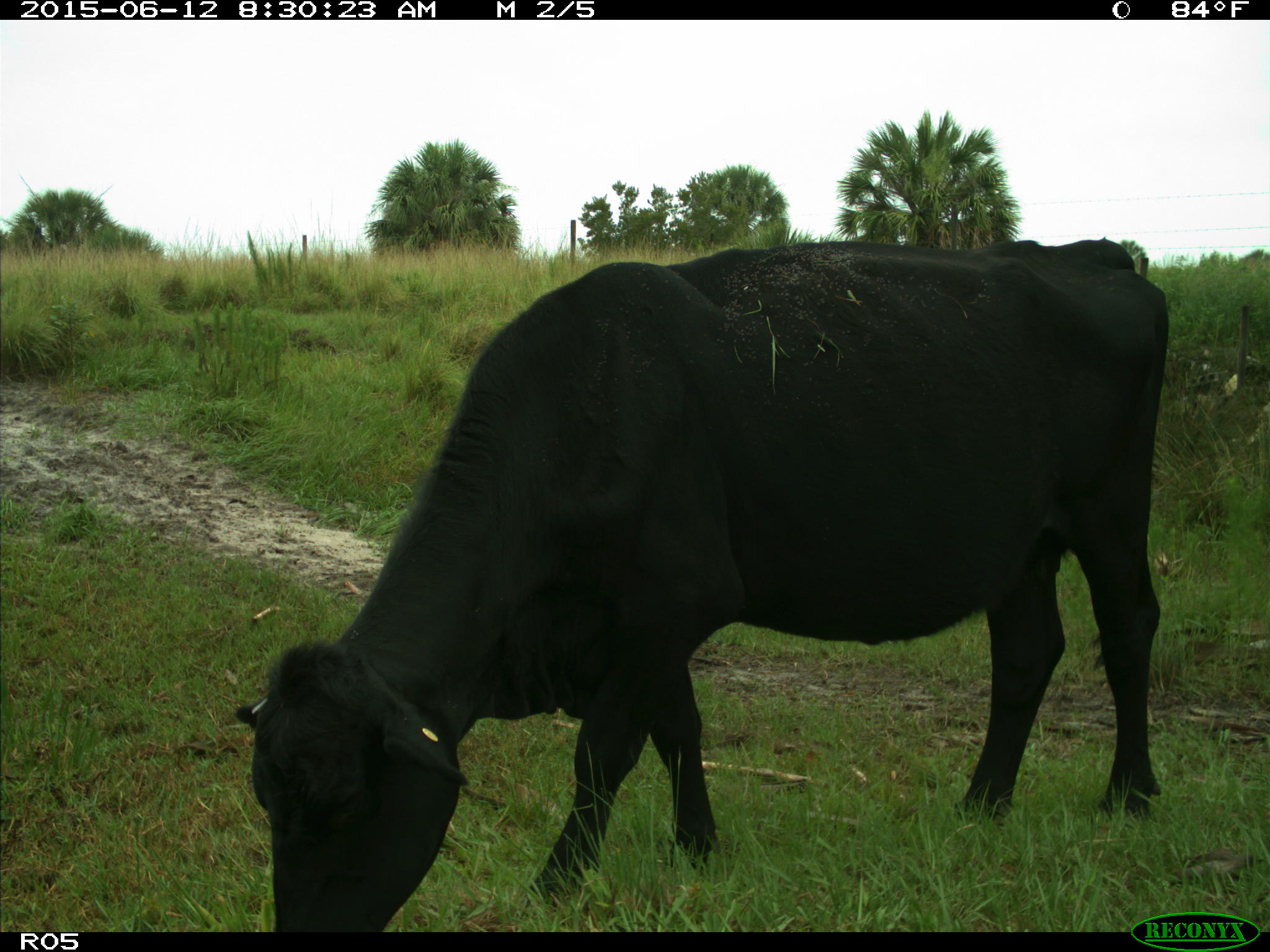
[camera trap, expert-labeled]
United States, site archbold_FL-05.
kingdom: Animalia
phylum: Chordata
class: Mammalia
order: Artiodactyla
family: Bovidae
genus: Bos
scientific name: Bos taurus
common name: domestic cow